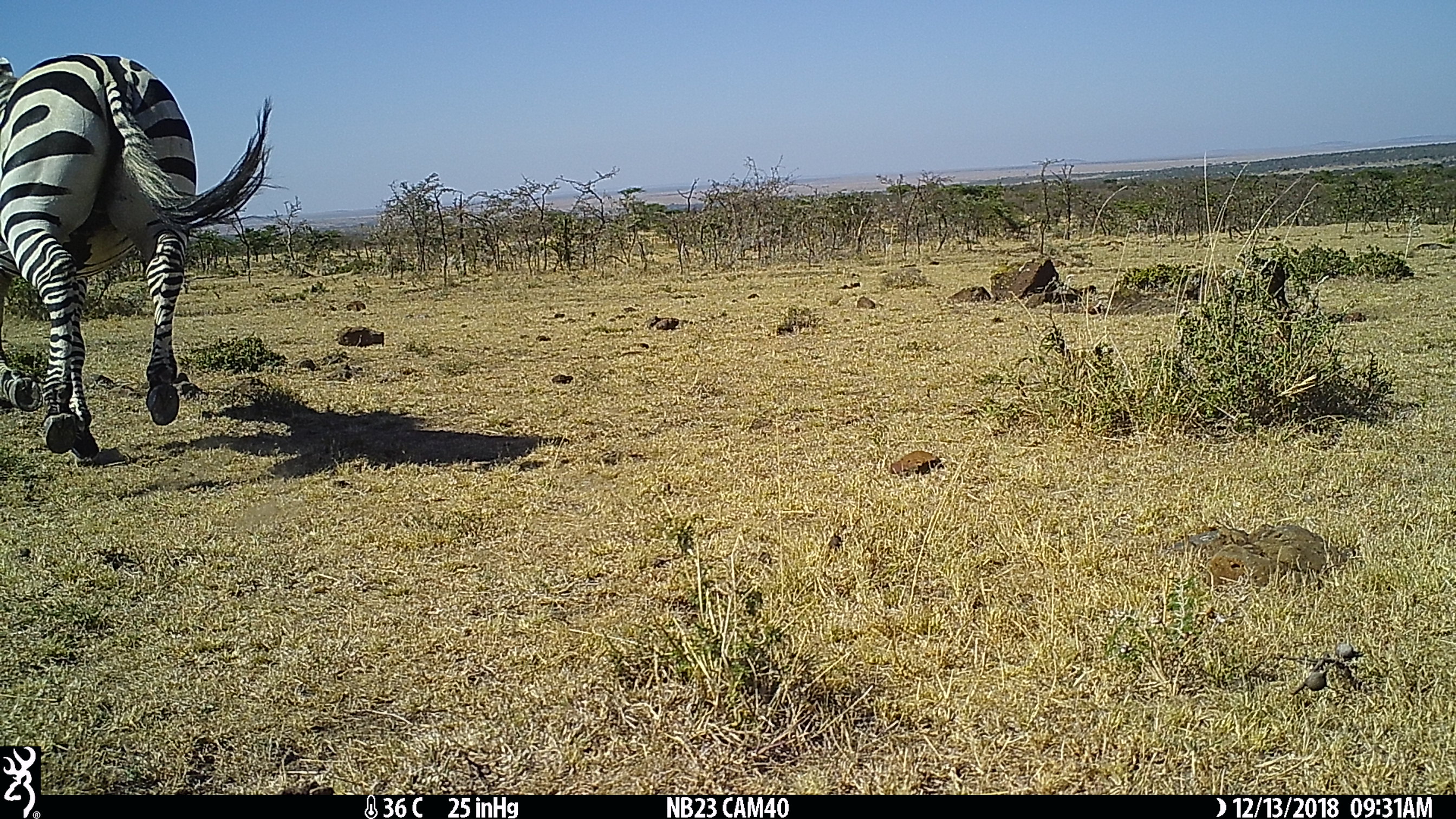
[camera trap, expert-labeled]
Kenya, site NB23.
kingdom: Animalia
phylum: Chordata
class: Mammalia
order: Perissodactyla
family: Equidae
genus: Equus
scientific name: Equus quagga burchellii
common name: burchell's zebra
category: zebra